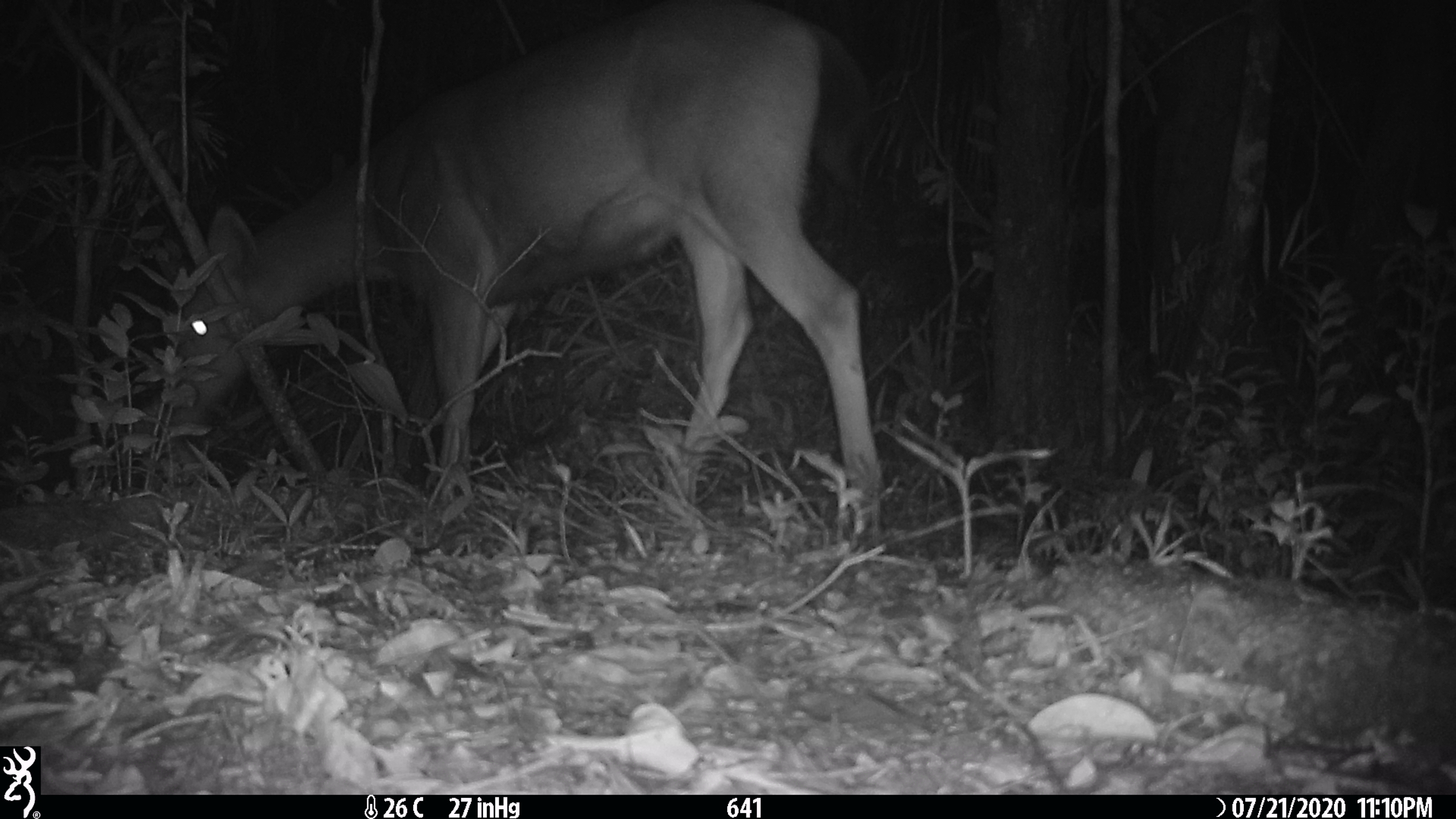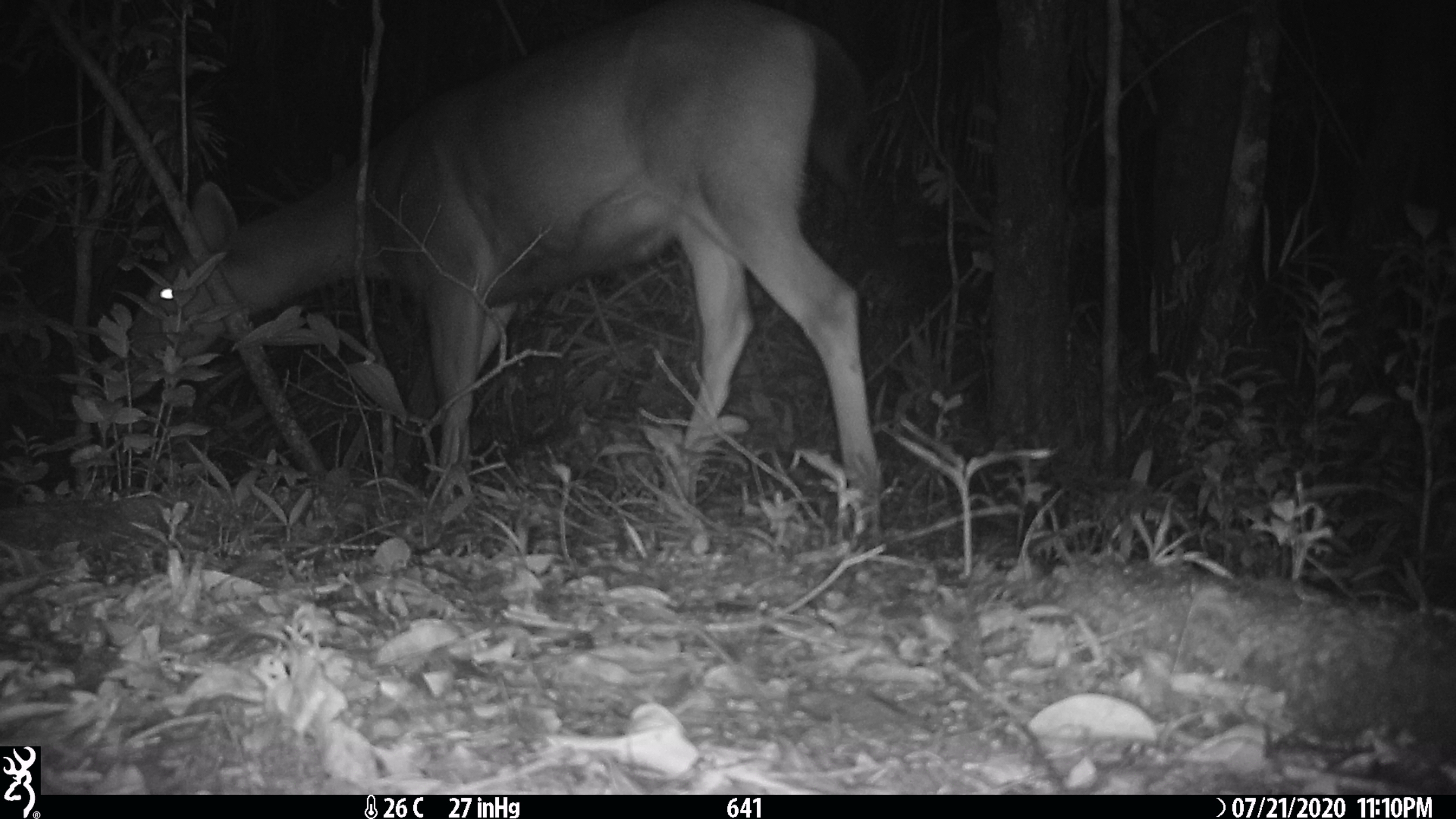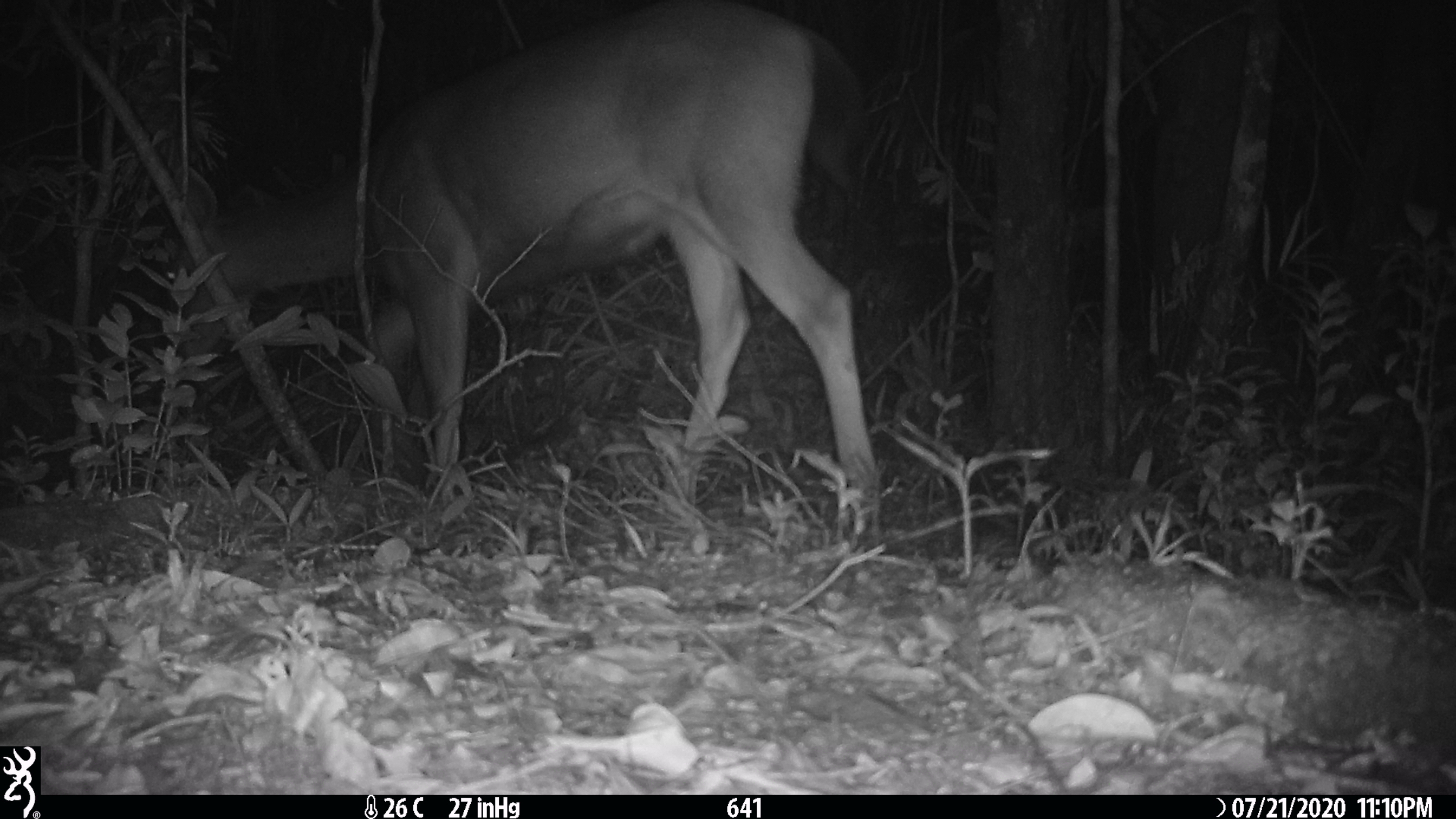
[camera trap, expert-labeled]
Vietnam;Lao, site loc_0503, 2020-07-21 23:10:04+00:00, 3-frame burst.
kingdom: Animalia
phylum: Chordata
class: Mammalia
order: Artiodactyla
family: Cervidae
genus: Rusa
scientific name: Rusa unicolor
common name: sambar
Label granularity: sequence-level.